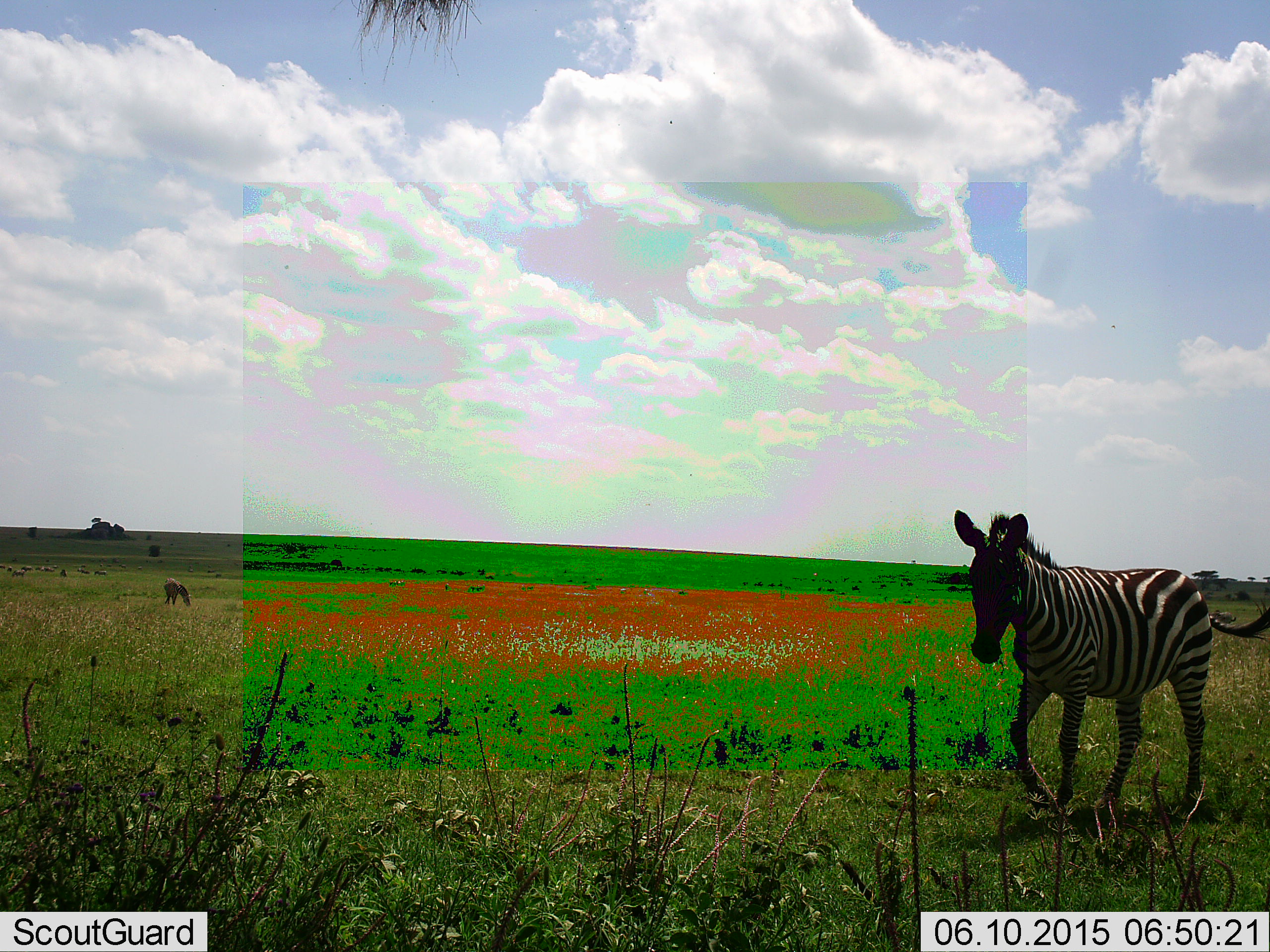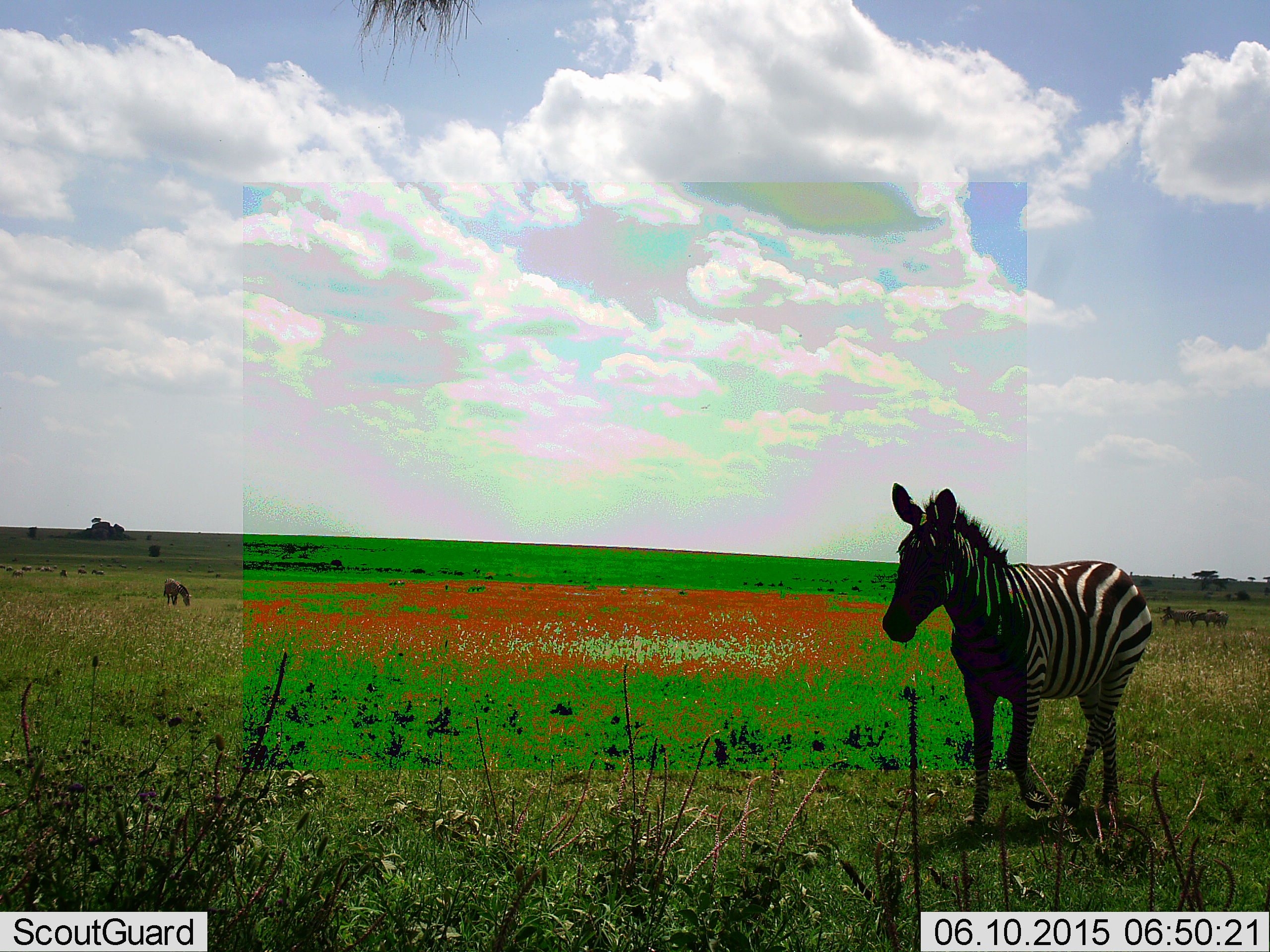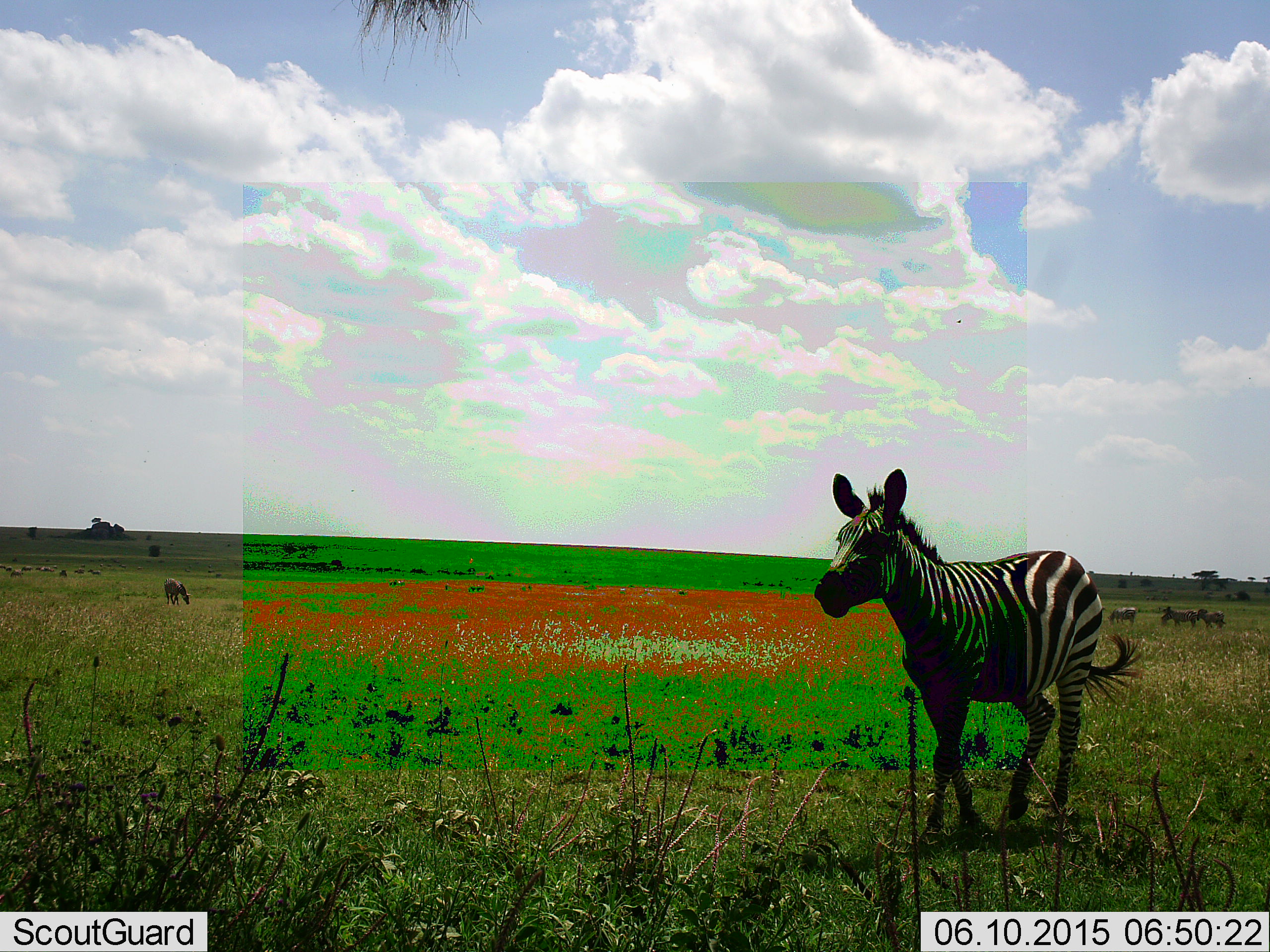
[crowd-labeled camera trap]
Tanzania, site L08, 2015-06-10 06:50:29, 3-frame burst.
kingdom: Animalia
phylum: Chordata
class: Mammalia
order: Perissodactyla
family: Equidae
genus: Equus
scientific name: Equus quagga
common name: plains zebra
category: zebra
Zebra (plains zebra) (Equus quagga), count 4. Behavior (volunteer vote fractions): standing 75%, resting 0%, moving 75%, interacting 8%. Young present (vote fraction): 8%. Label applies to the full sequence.